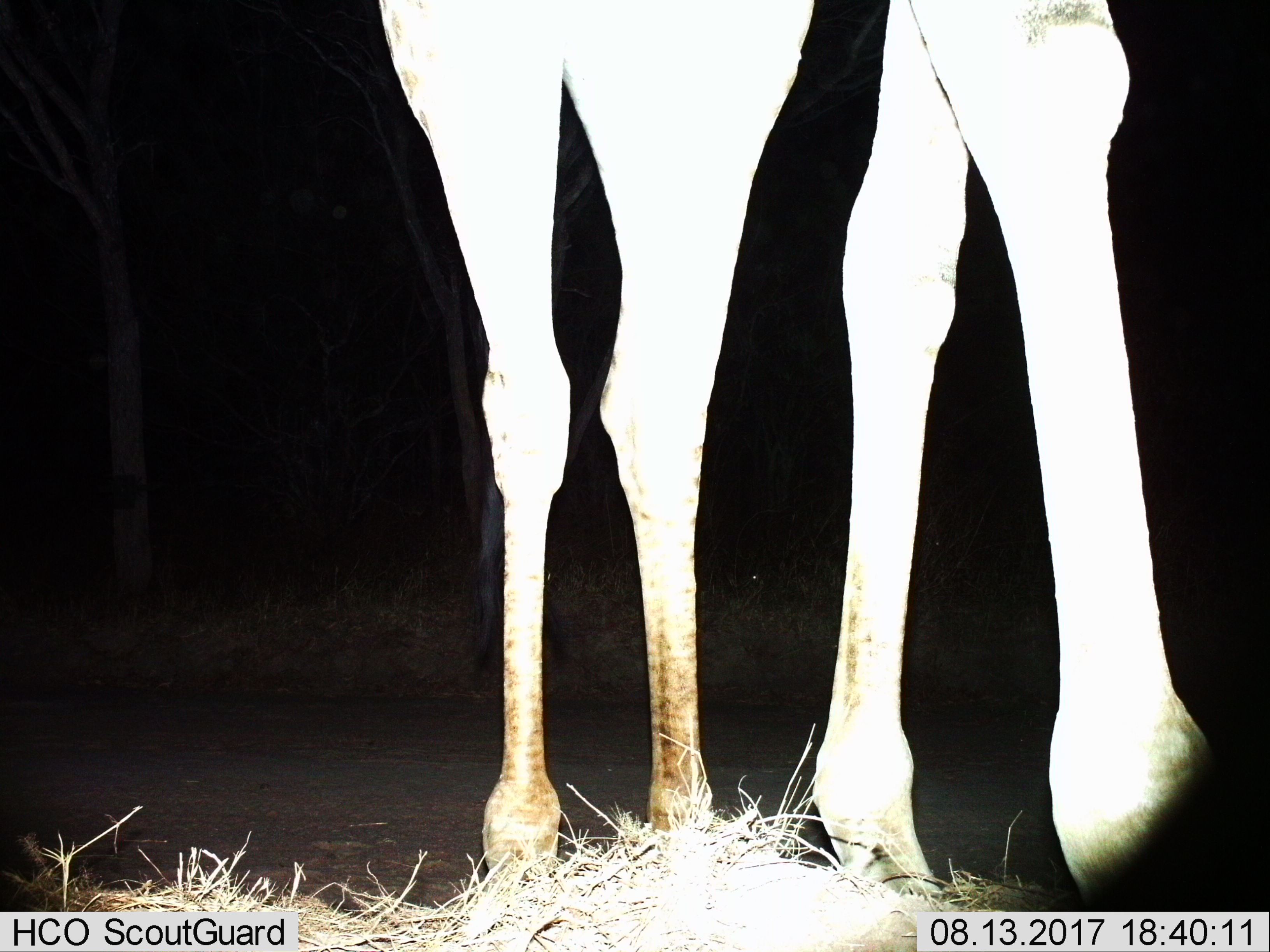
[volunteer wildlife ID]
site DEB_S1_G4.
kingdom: Animalia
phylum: Chordata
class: Mammalia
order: Artiodactyla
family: Giraffidae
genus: Giraffa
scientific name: Giraffa camelopardalis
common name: giraffe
Giraffe (Giraffa camelopardalis), count 1. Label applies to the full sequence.